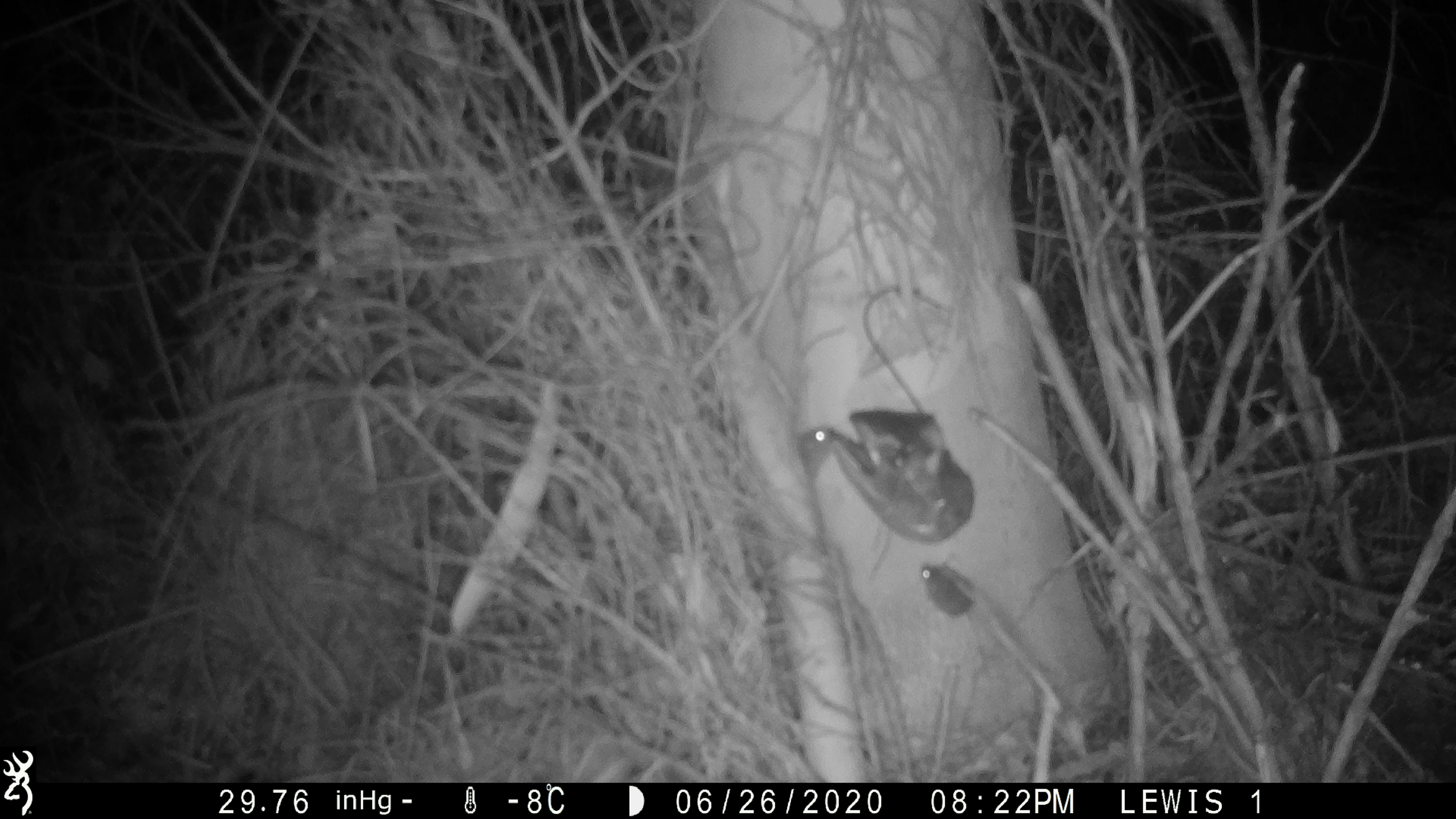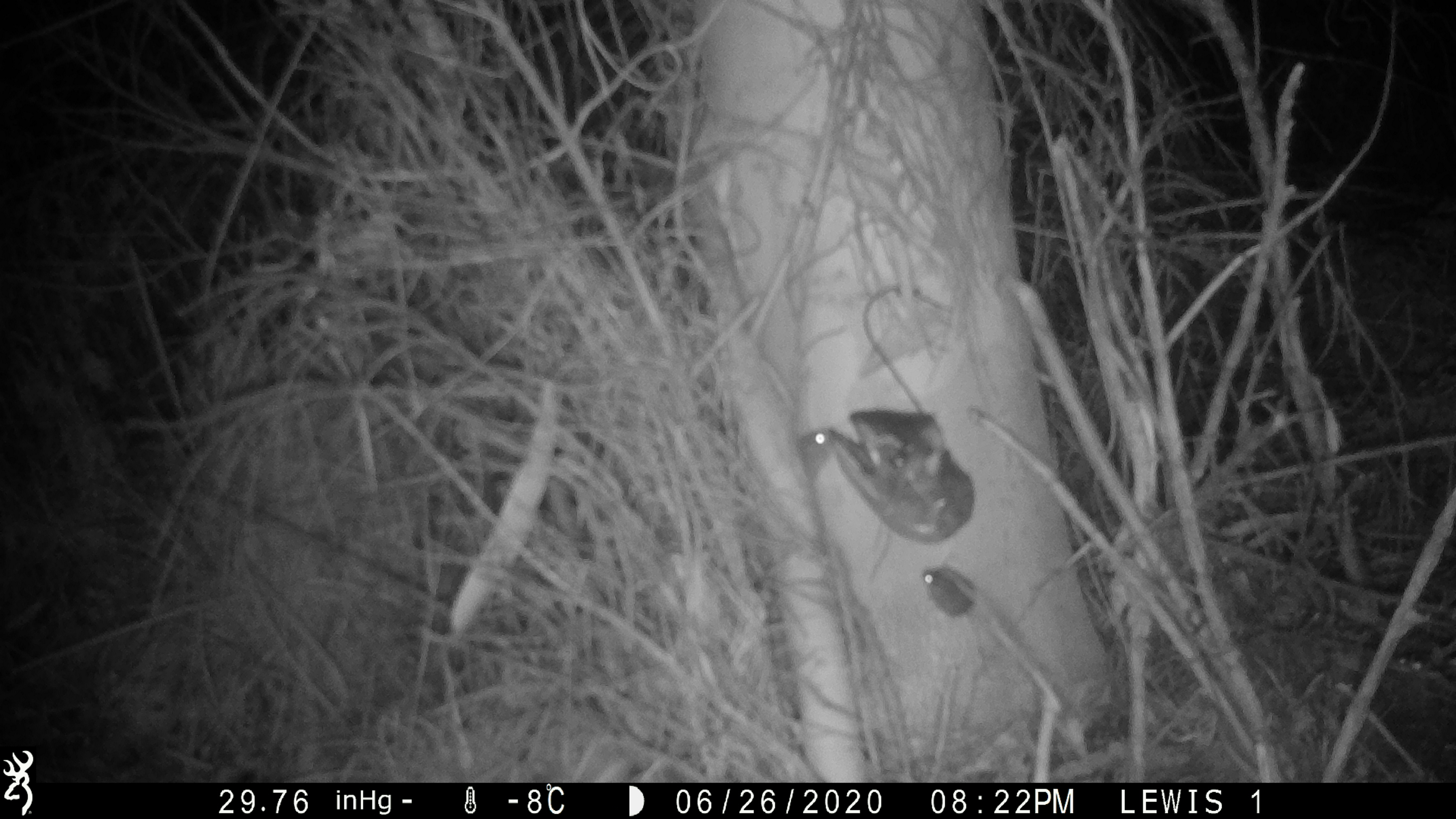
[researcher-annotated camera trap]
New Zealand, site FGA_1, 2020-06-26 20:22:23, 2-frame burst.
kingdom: Animalia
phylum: Chordata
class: Mammalia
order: Rodentia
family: Muridae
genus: Mus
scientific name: Mus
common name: mouse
Mouse (Mus).